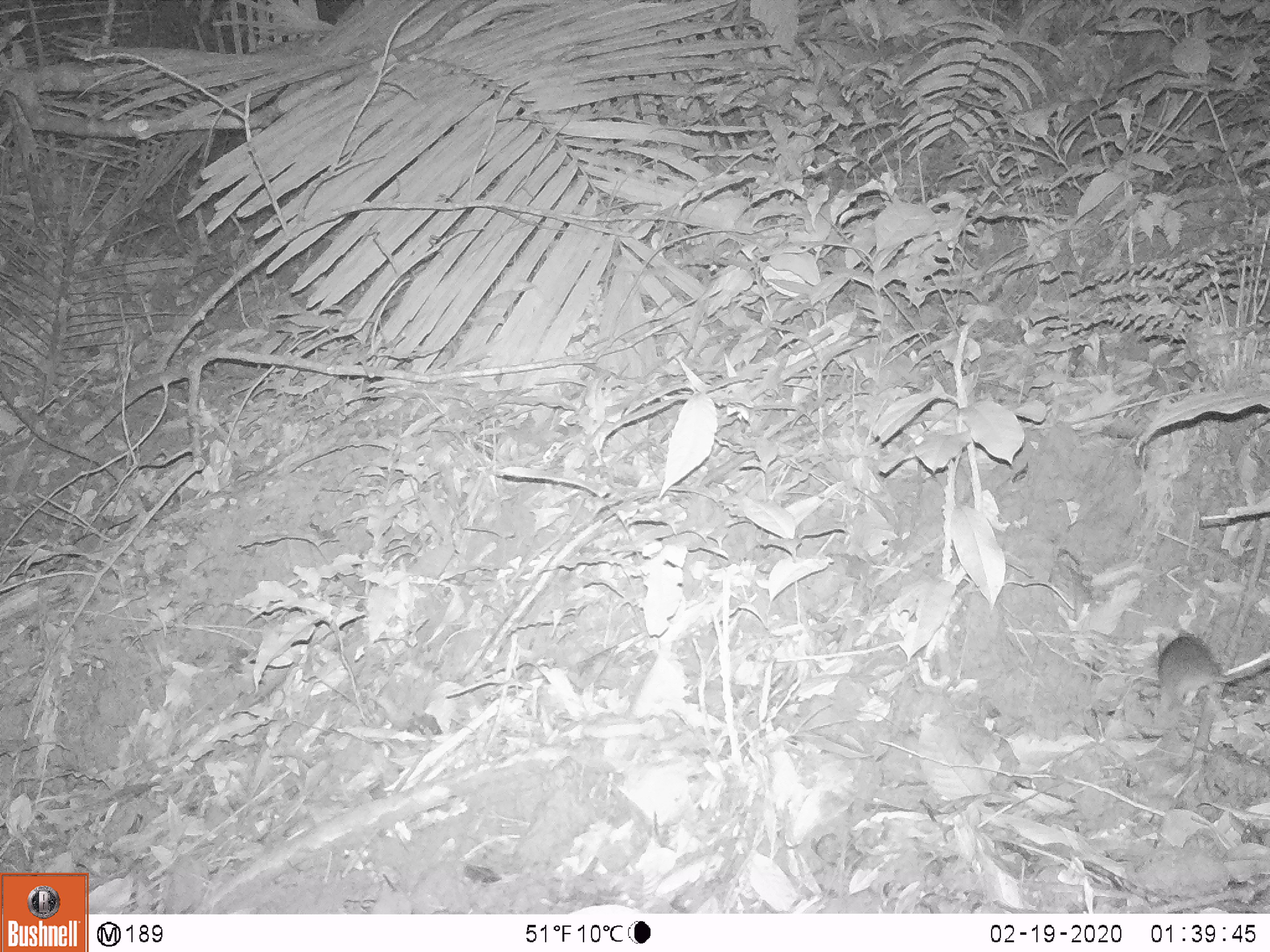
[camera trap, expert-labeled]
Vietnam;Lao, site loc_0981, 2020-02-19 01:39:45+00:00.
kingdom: Animalia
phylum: Chordata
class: Mammalia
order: Rodentia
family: Muridae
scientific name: Muridae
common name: old-world mice and rats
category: unidentified murid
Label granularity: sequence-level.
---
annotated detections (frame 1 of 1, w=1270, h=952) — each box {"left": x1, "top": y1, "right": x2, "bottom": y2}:
unidentified murid: {"left": 1155, "top": 628, "right": 1270, "bottom": 715}